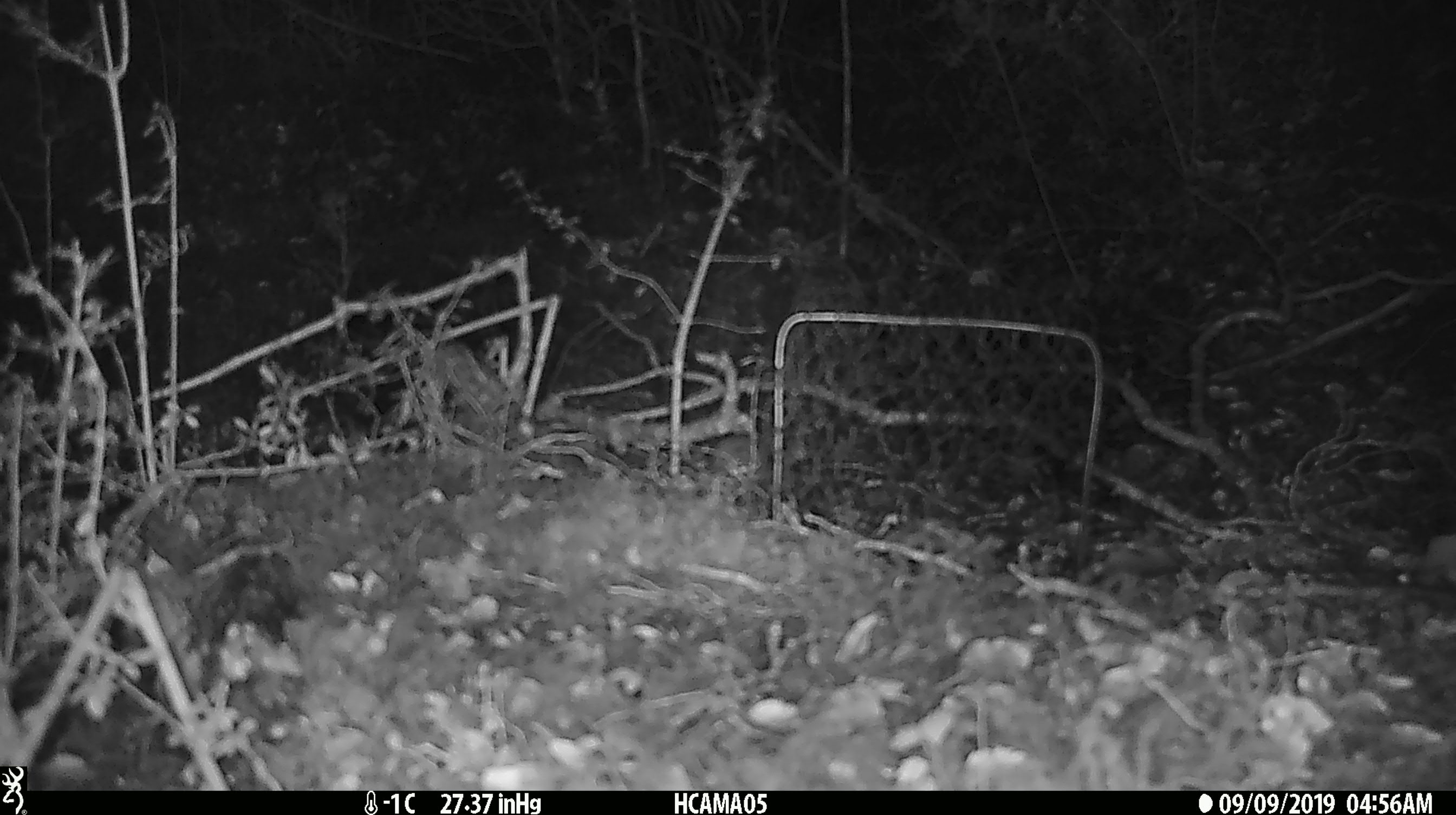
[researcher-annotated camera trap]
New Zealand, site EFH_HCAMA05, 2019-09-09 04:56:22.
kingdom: Animalia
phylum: Chordata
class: Mammalia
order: Rodentia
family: Muridae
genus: Mus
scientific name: Mus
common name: mouse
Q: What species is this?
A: Mouse (Mus).